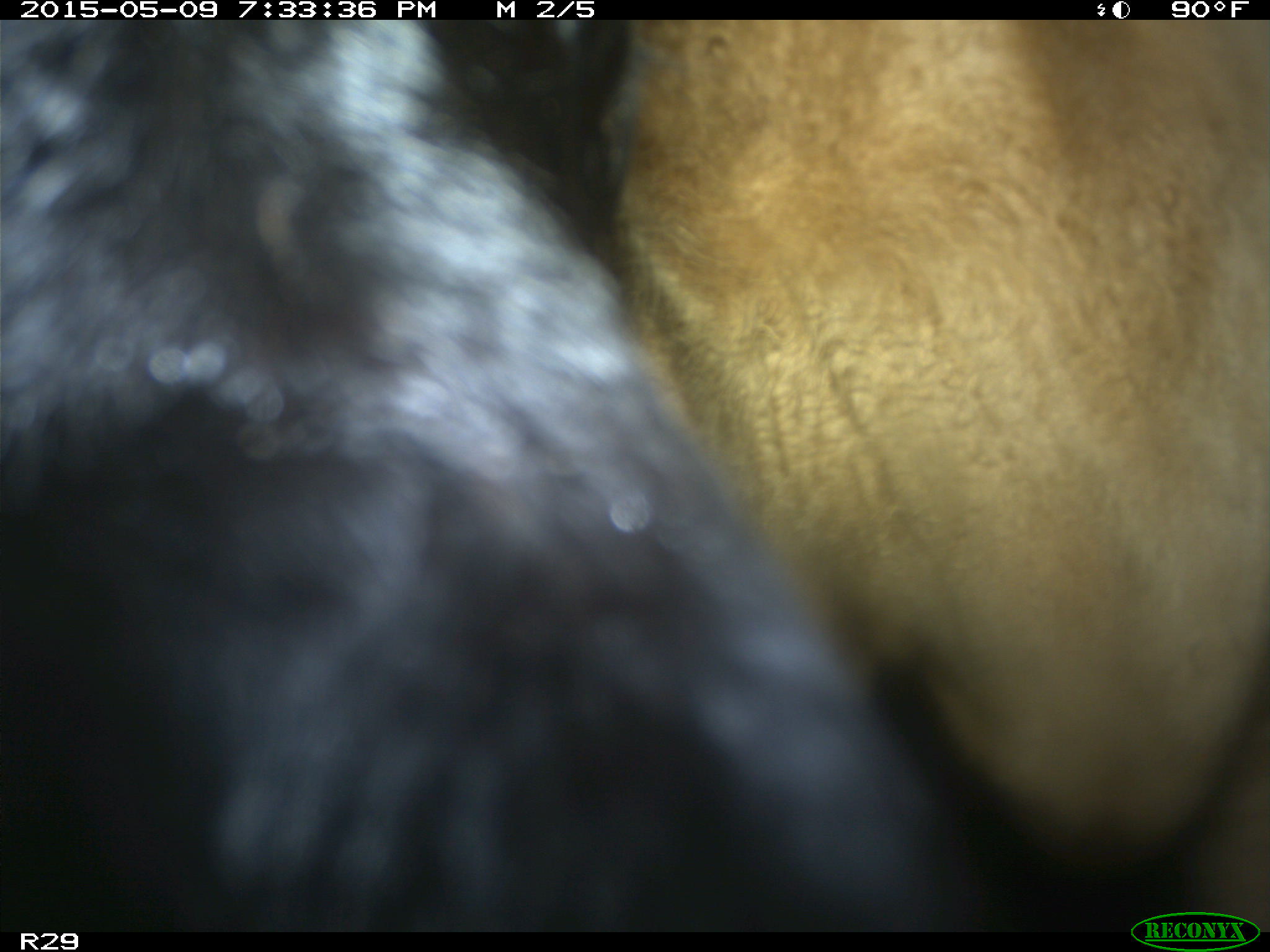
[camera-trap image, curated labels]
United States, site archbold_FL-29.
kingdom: Animalia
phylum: Chordata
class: Mammalia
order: Artiodactyla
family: Bovidae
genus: Bos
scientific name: Bos taurus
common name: domestic cow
Bos taurus (domestic cow).